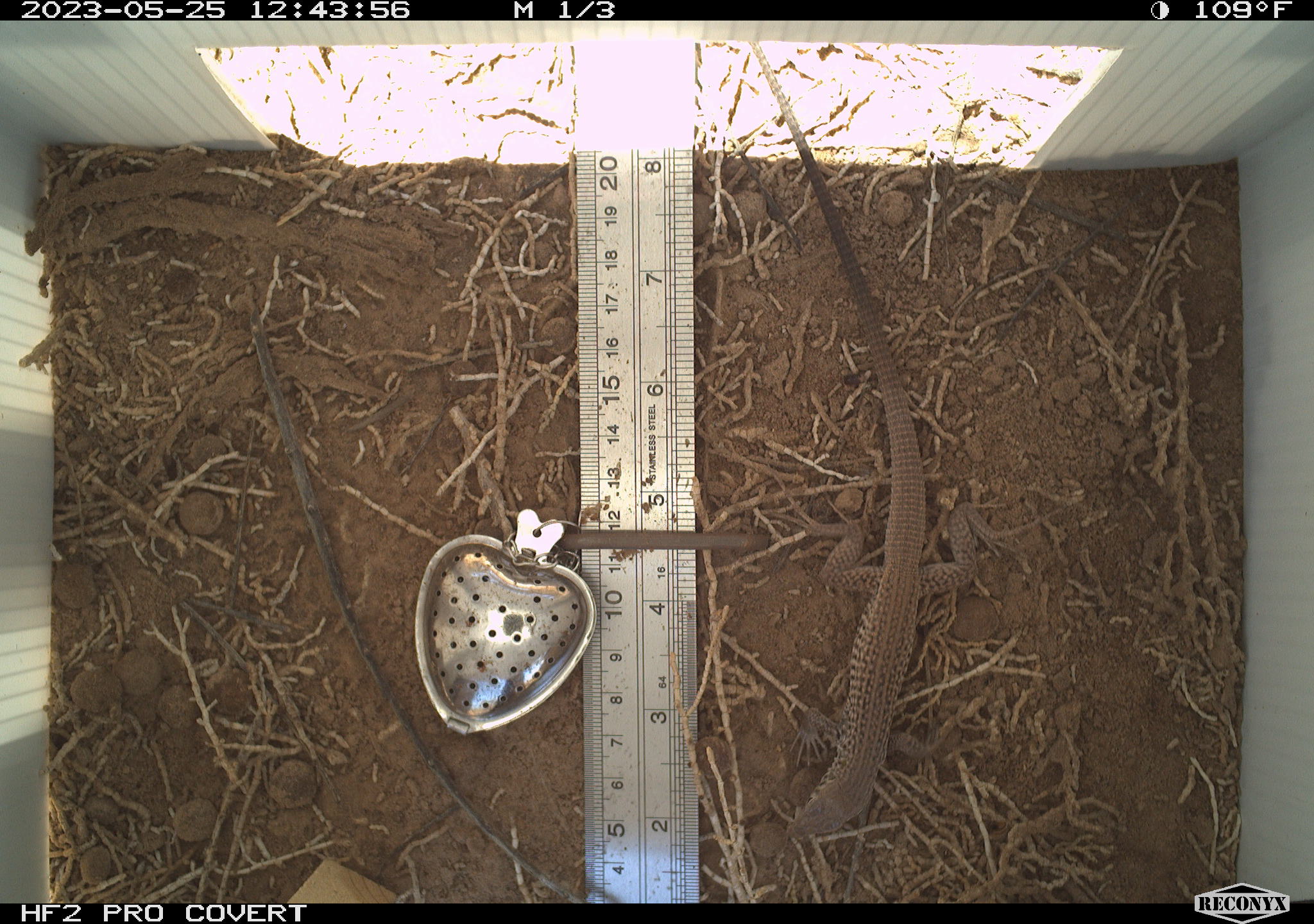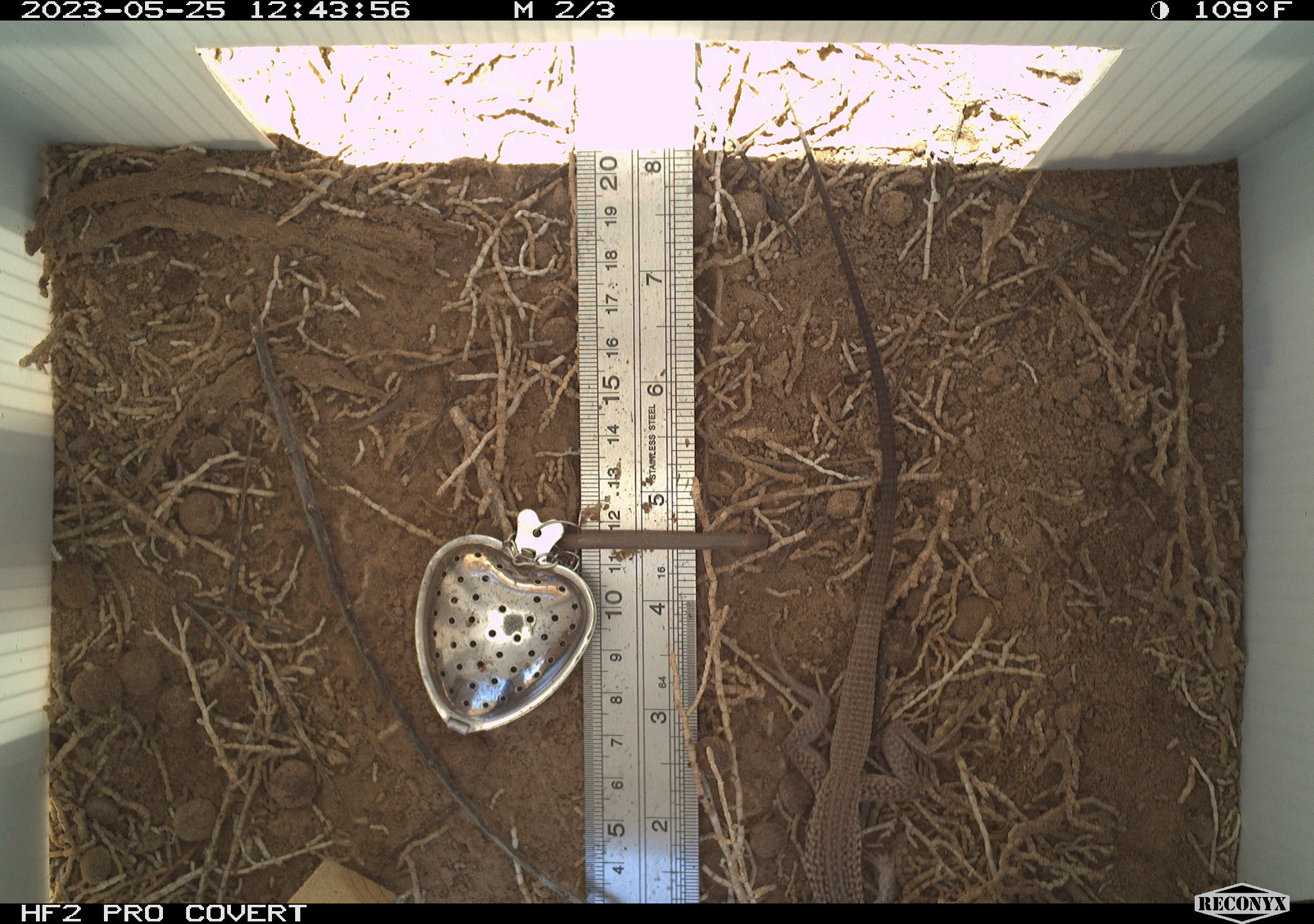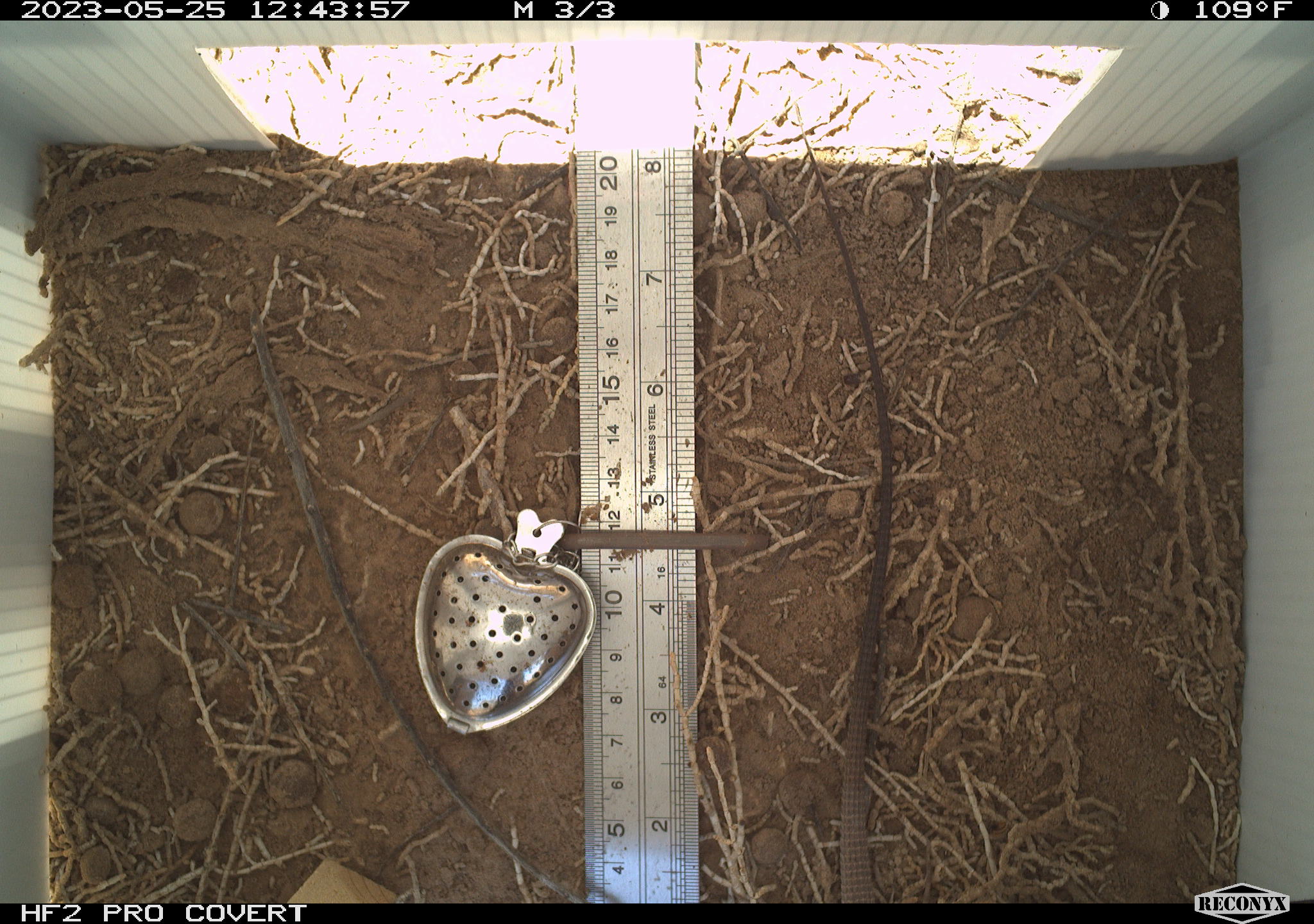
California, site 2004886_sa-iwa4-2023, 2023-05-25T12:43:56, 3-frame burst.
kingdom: Animalia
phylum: Chordata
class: Reptilia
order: Squamata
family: Teiidae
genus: Aspidoscelis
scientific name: Aspidoscelis tigris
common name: western whiptail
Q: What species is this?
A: Western whiptail (Aspidoscelis tigris).